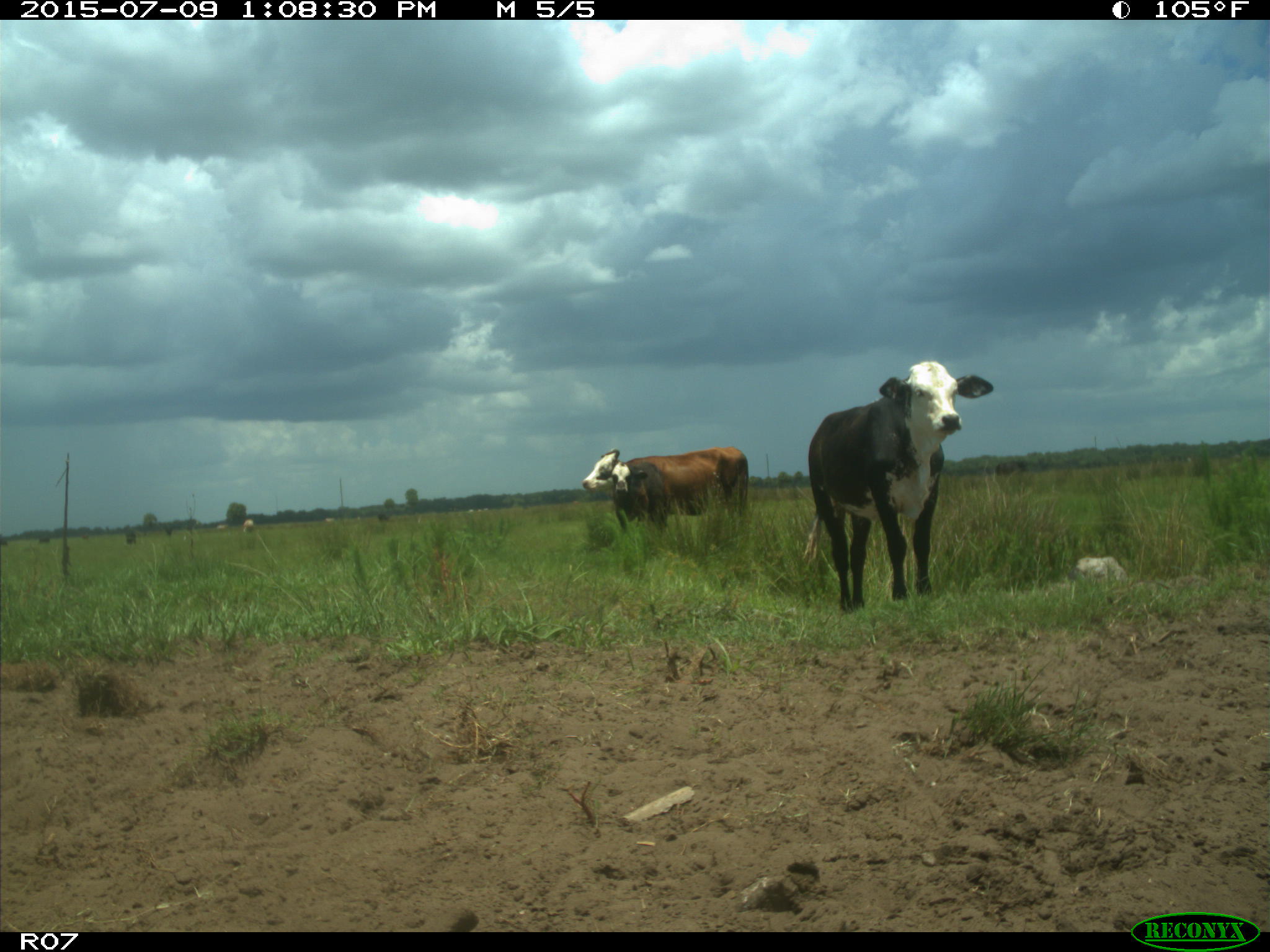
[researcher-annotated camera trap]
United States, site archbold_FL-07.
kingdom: Animalia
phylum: Chordata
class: Mammalia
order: Artiodactyla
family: Bovidae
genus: Bos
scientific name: Bos taurus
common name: domestic cow